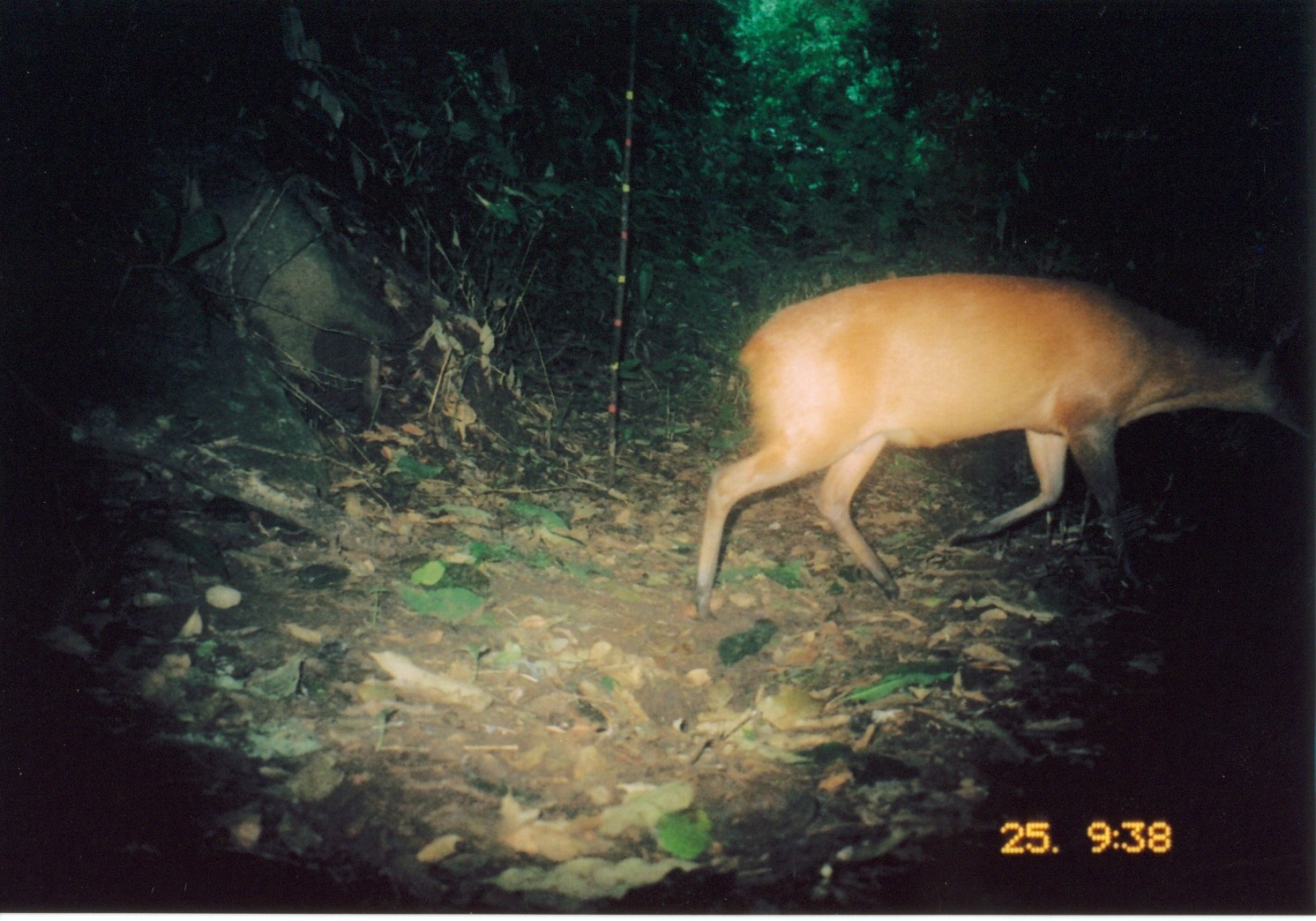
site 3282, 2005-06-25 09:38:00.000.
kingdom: Animalia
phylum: Chordata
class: Mammalia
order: Artiodactyla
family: Bovidae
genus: Cephalophus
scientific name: Cephalophus harveyi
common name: harvey's duiker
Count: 1.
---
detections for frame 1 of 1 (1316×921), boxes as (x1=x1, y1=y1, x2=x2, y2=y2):
cephalophus harveyi: (x1=692, y1=266, x2=1313, y2=622)